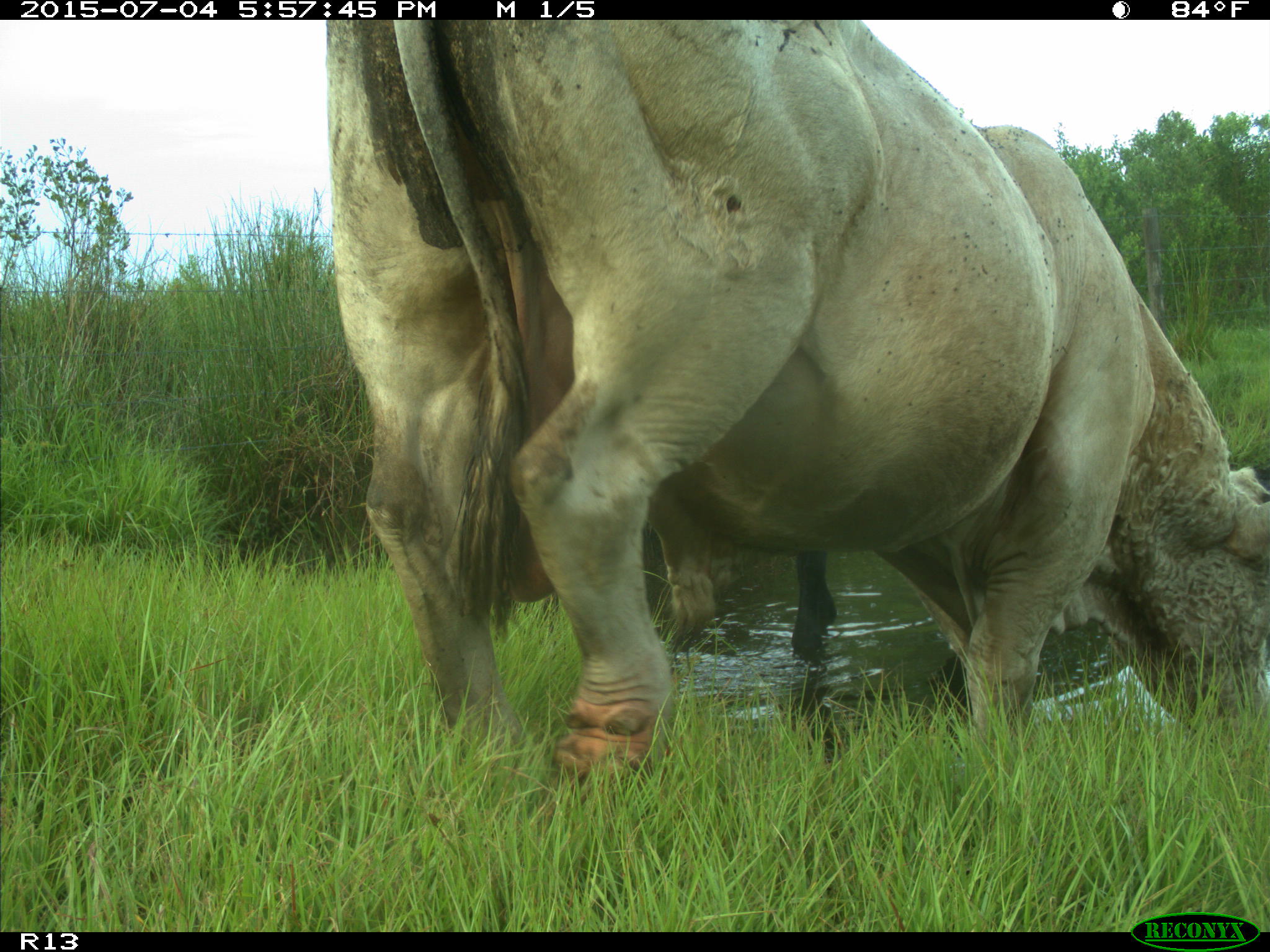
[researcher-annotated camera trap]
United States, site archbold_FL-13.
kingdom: Animalia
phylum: Chordata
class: Mammalia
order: Artiodactyla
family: Bovidae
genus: Bos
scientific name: Bos taurus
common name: domestic cow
Bos taurus (domestic cow).